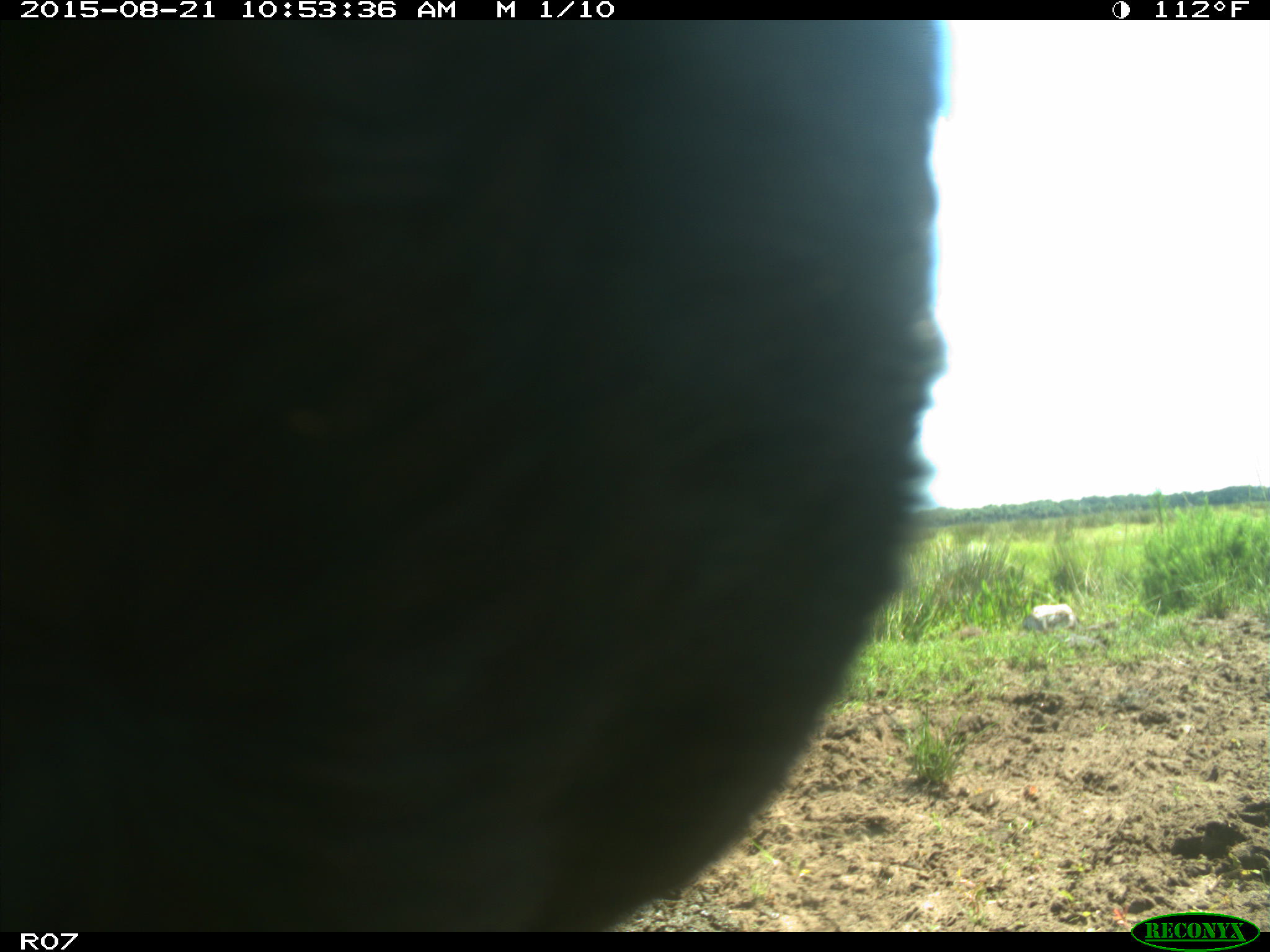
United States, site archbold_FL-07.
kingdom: Animalia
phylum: Chordata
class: Mammalia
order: Artiodactyla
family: Bovidae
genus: Bos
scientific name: Bos taurus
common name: domestic cow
Bos taurus (domestic cow).